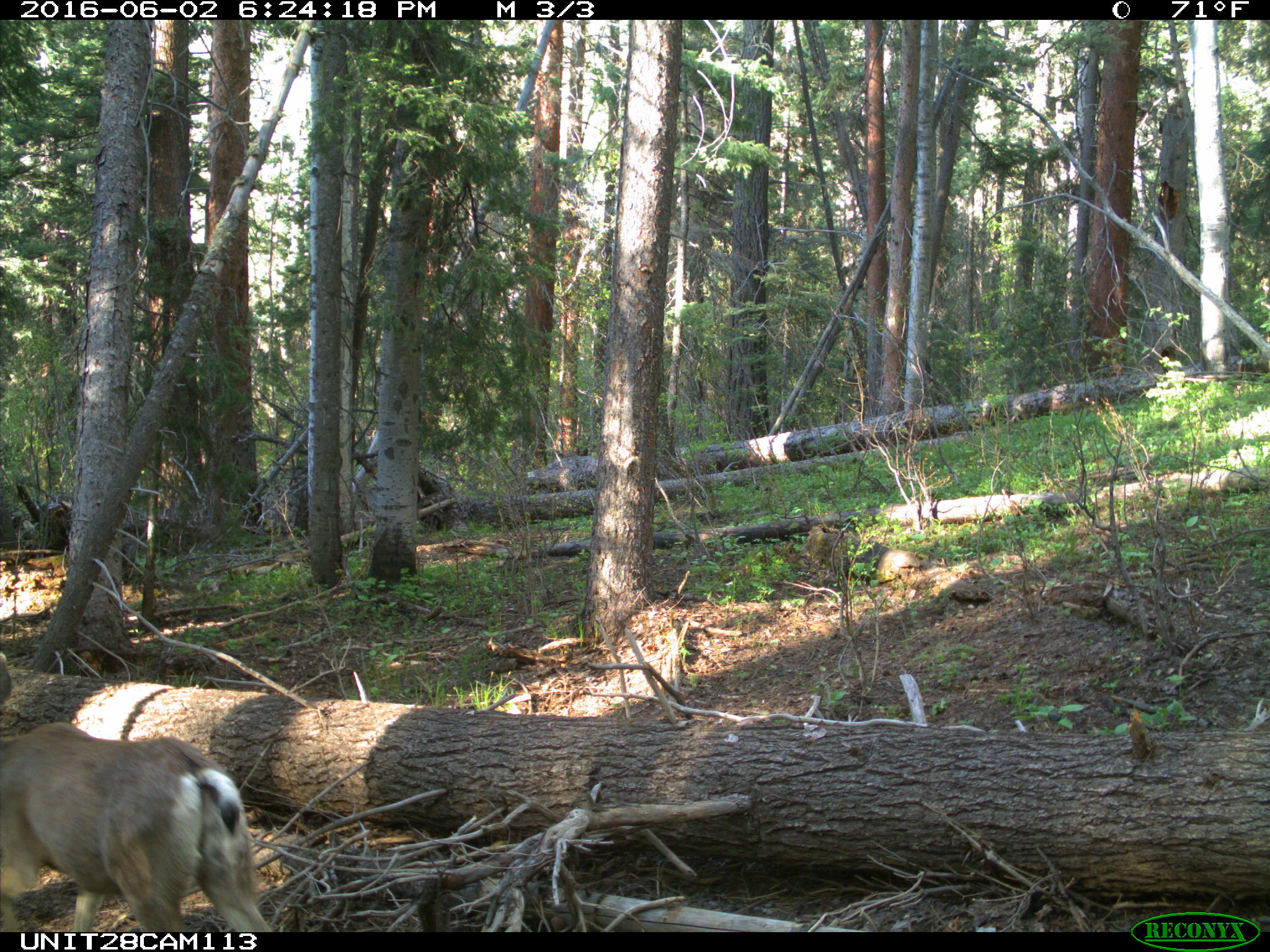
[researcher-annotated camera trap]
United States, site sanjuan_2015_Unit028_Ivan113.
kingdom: Animalia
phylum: Chordata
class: Mammalia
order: Artiodactyla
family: Cervidae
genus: Odocoileus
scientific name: Odocoileus hemionus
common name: mule deer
Odocoileus hemionus (mule deer).